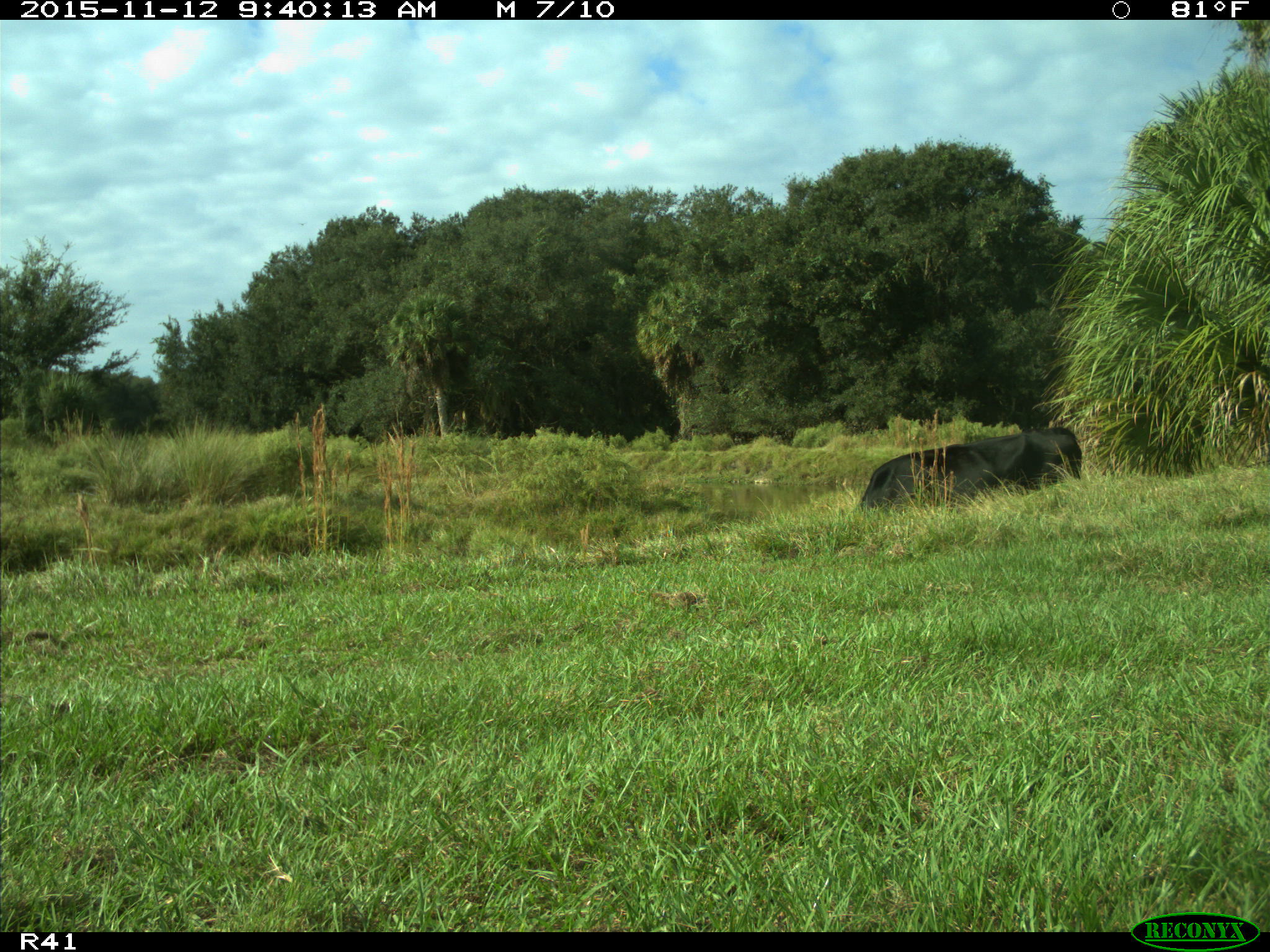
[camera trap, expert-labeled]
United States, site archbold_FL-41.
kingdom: Animalia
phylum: Chordata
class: Mammalia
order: Artiodactyla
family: Bovidae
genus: Bos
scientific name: Bos taurus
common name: domestic cow